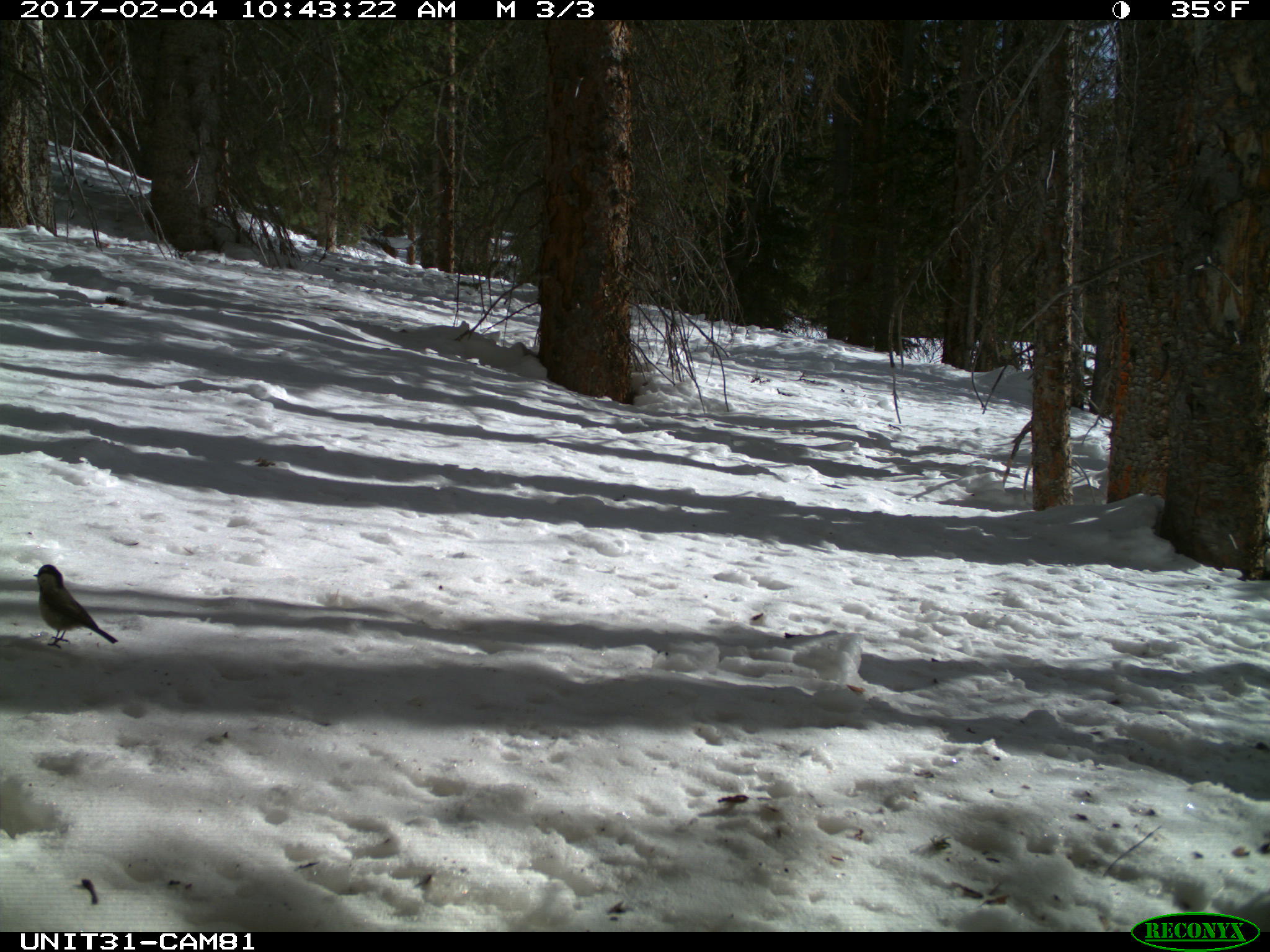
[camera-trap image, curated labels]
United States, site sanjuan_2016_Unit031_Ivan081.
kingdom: Animalia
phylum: Chordata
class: Aves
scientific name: Aves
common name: birds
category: unidentified bird